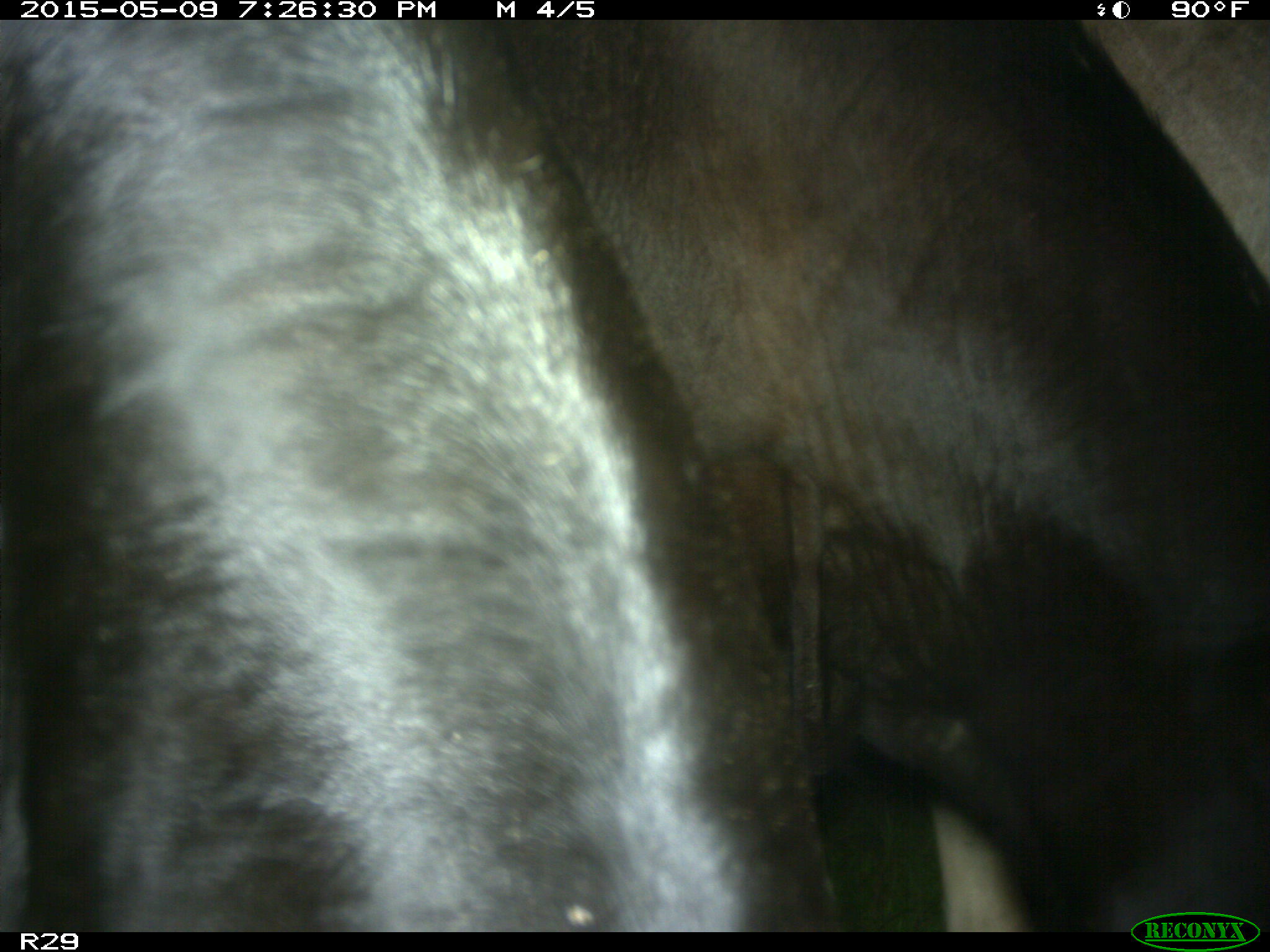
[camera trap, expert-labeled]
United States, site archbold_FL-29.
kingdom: Animalia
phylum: Chordata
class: Mammalia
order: Artiodactyla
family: Bovidae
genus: Bos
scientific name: Bos taurus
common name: domestic cow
Bos taurus (domestic cow).